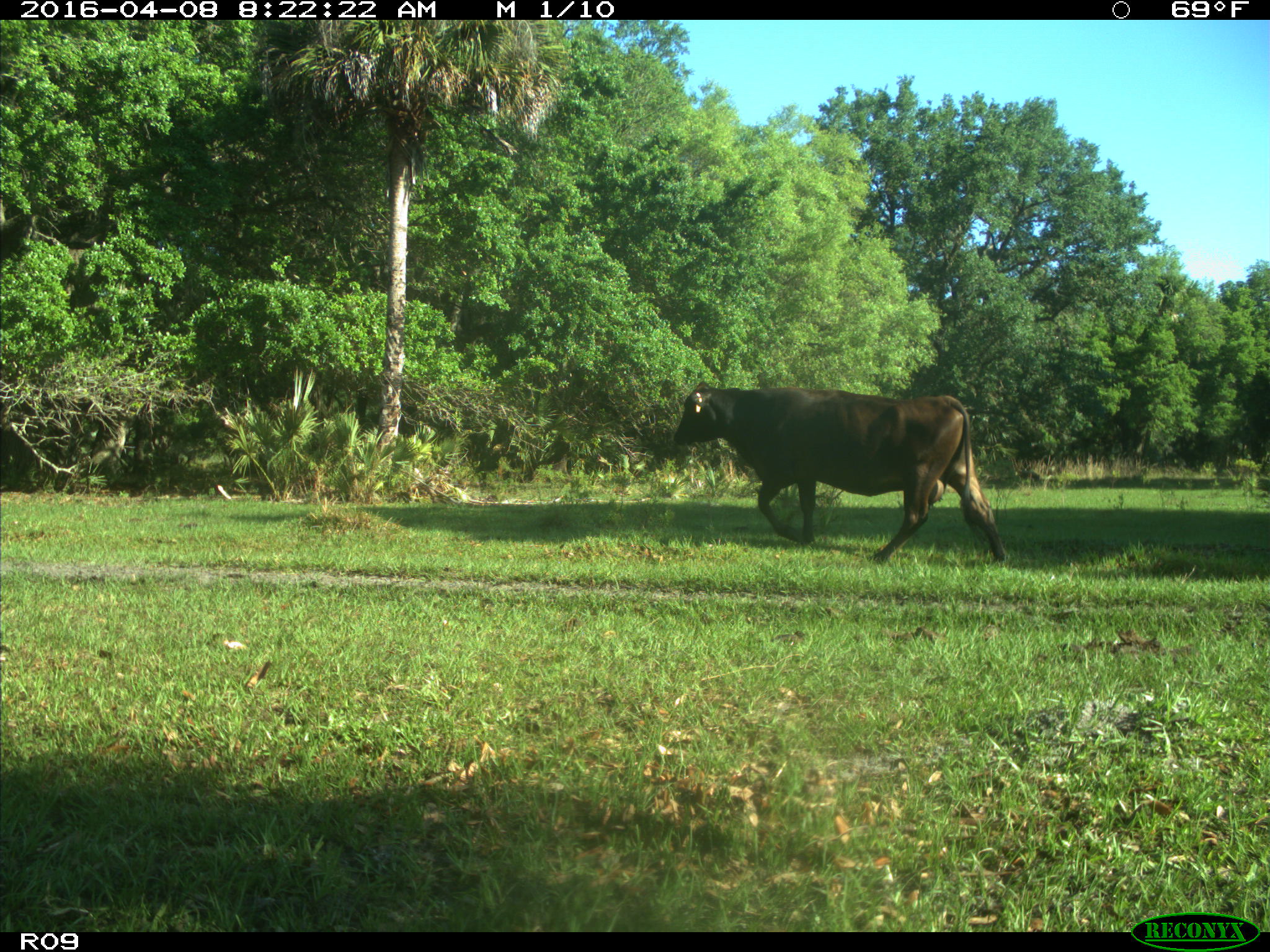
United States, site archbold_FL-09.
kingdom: Animalia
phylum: Chordata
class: Mammalia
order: Artiodactyla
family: Bovidae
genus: Bos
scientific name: Bos taurus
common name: domestic cow